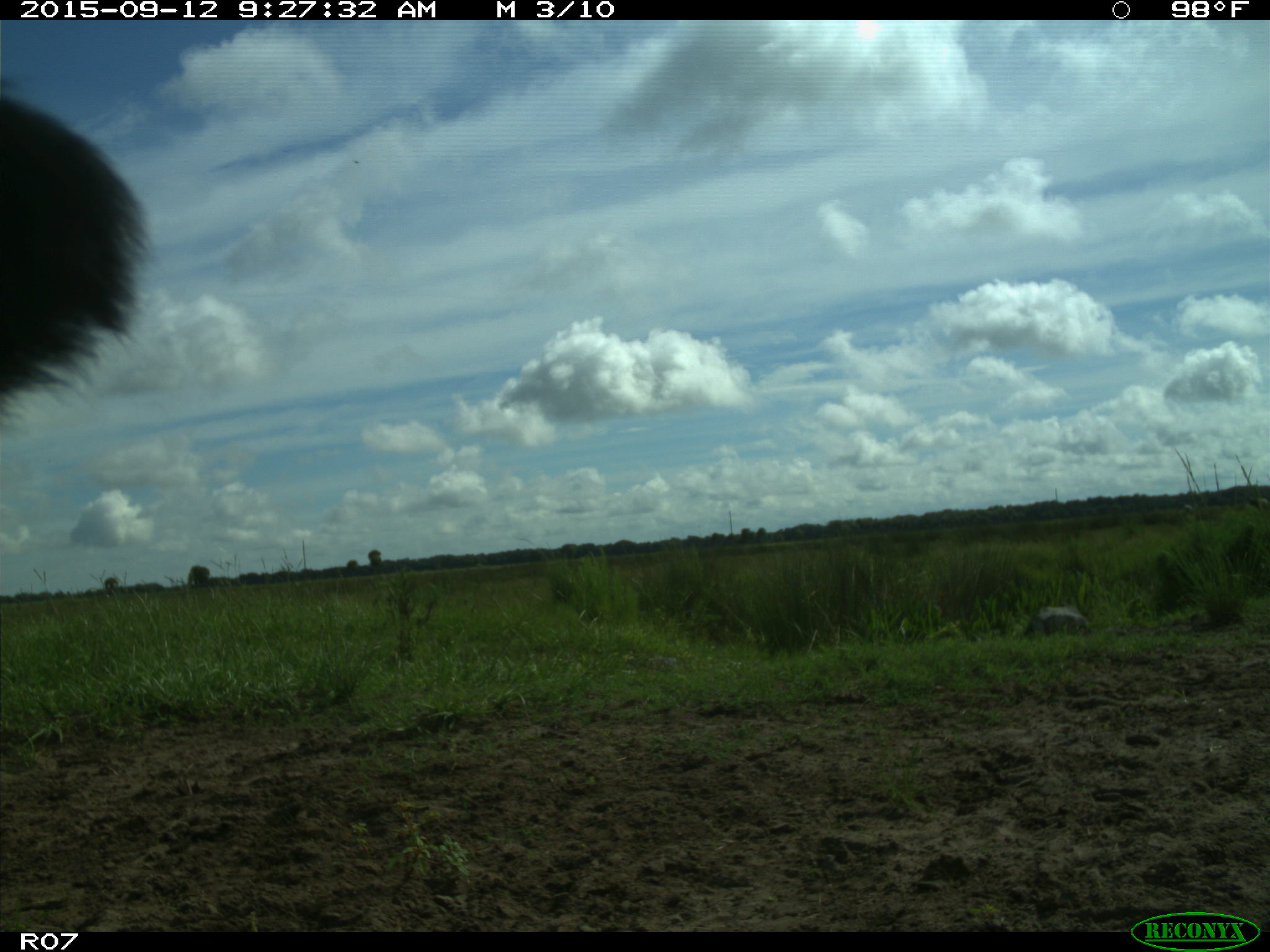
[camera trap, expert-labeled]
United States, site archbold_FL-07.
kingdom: Animalia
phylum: Chordata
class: Mammalia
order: Artiodactyla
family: Bovidae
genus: Bos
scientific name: Bos taurus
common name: domestic cow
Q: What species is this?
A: Bos taurus (domestic cow).